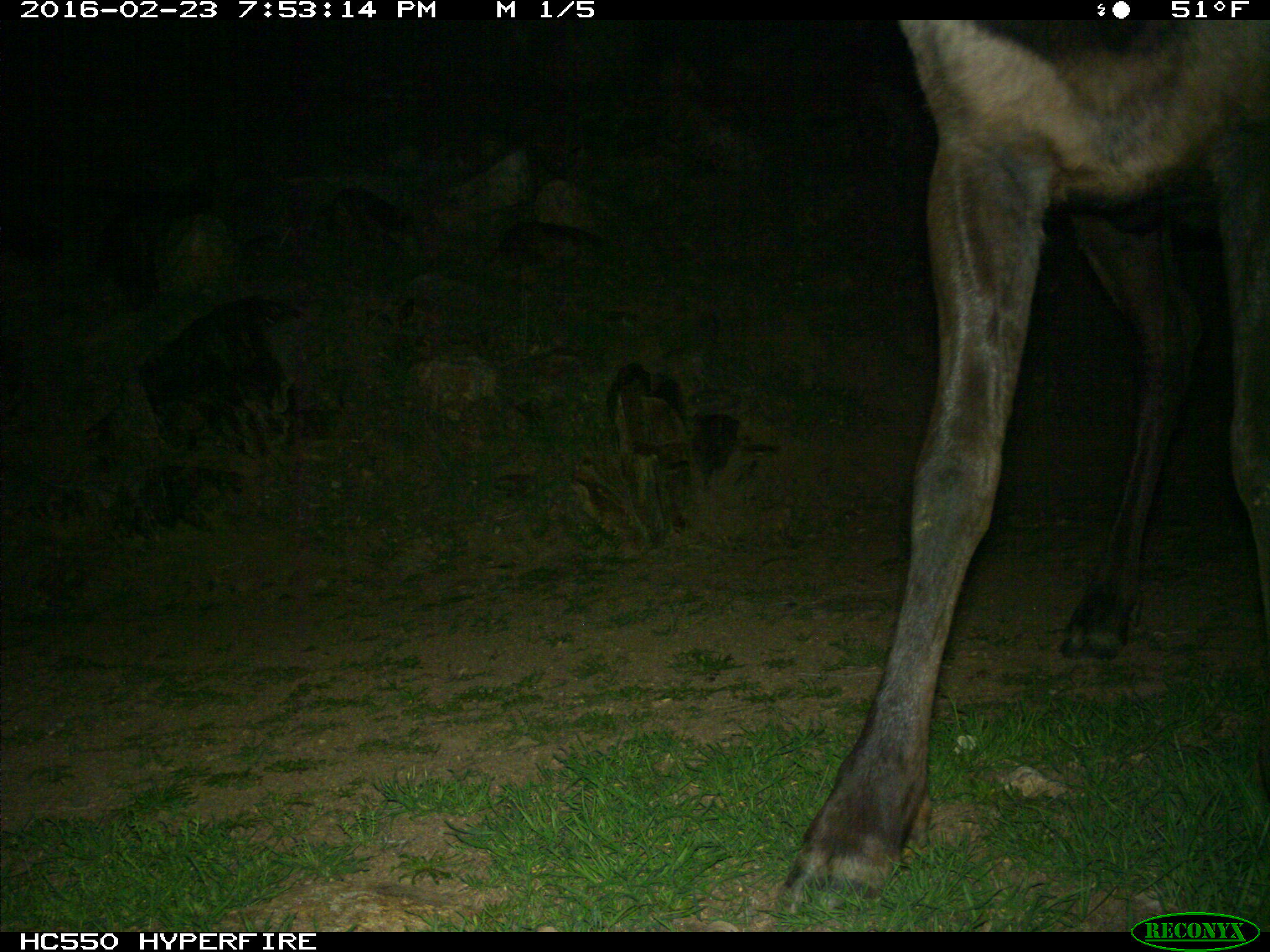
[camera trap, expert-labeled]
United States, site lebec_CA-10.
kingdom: Animalia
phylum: Chordata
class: Mammalia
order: Artiodactyla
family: Cervidae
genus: Cervus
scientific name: Cervus canadensis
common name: elk